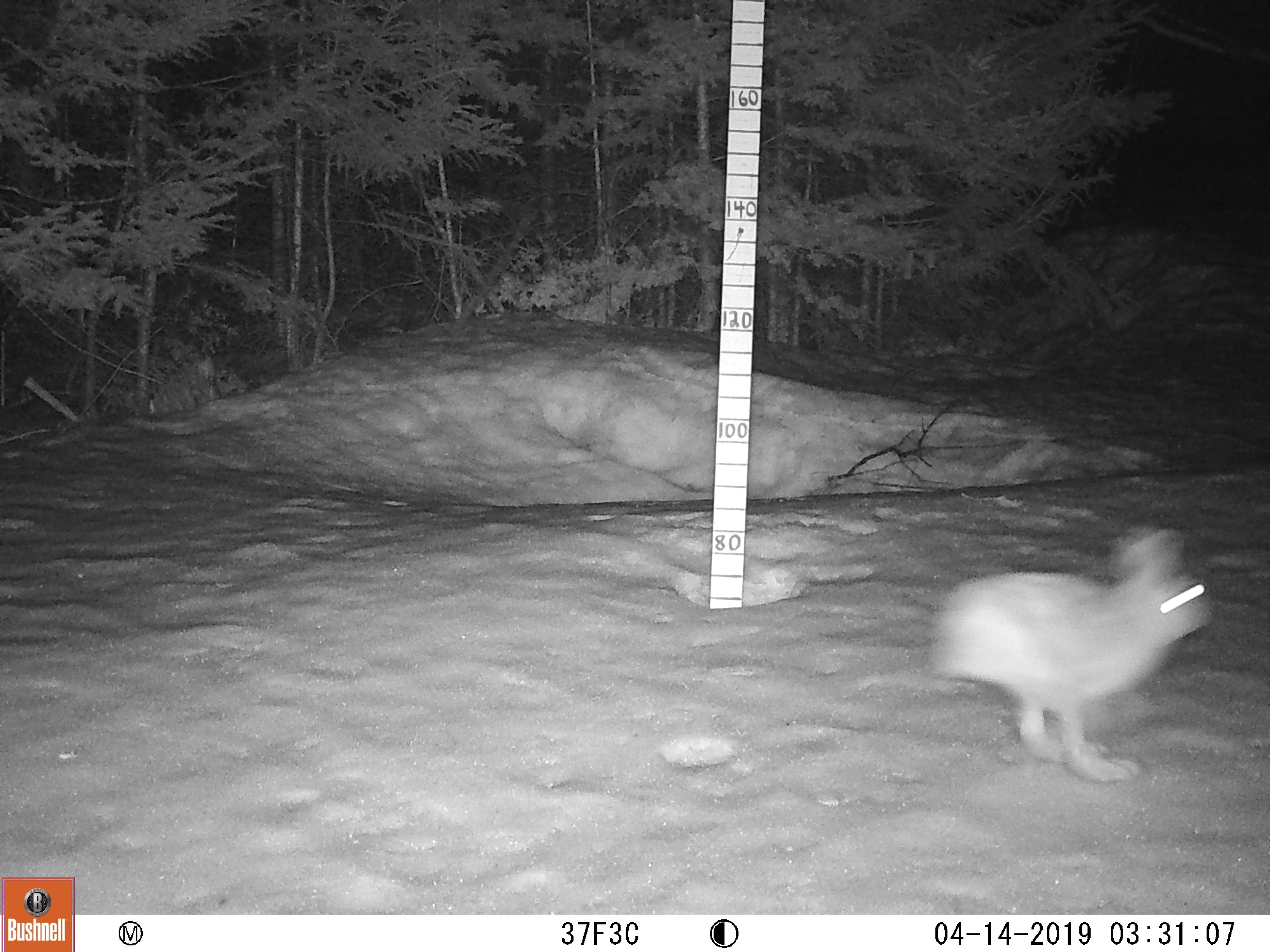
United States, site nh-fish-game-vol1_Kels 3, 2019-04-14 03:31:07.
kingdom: Animalia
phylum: Chordata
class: Mammalia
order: Lagomorpha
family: Leporidae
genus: Lepus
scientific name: Lepus americanus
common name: snowshoe hare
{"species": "snowshoe hare (Lepus americanus)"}